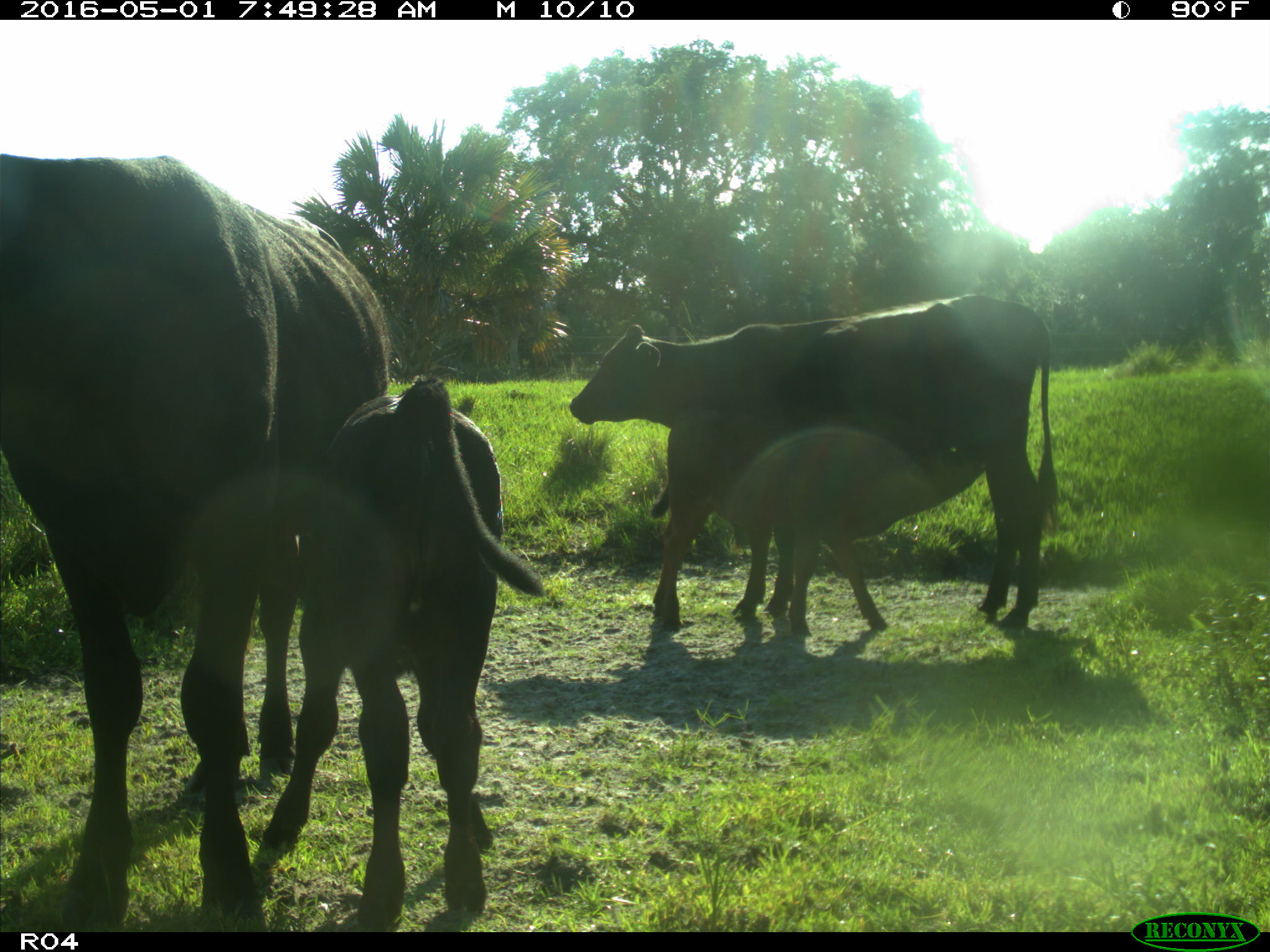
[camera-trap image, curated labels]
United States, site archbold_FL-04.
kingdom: Animalia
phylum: Chordata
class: Mammalia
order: Artiodactyla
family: Bovidae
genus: Bos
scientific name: Bos taurus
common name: domestic cow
Bos taurus (domestic cow).